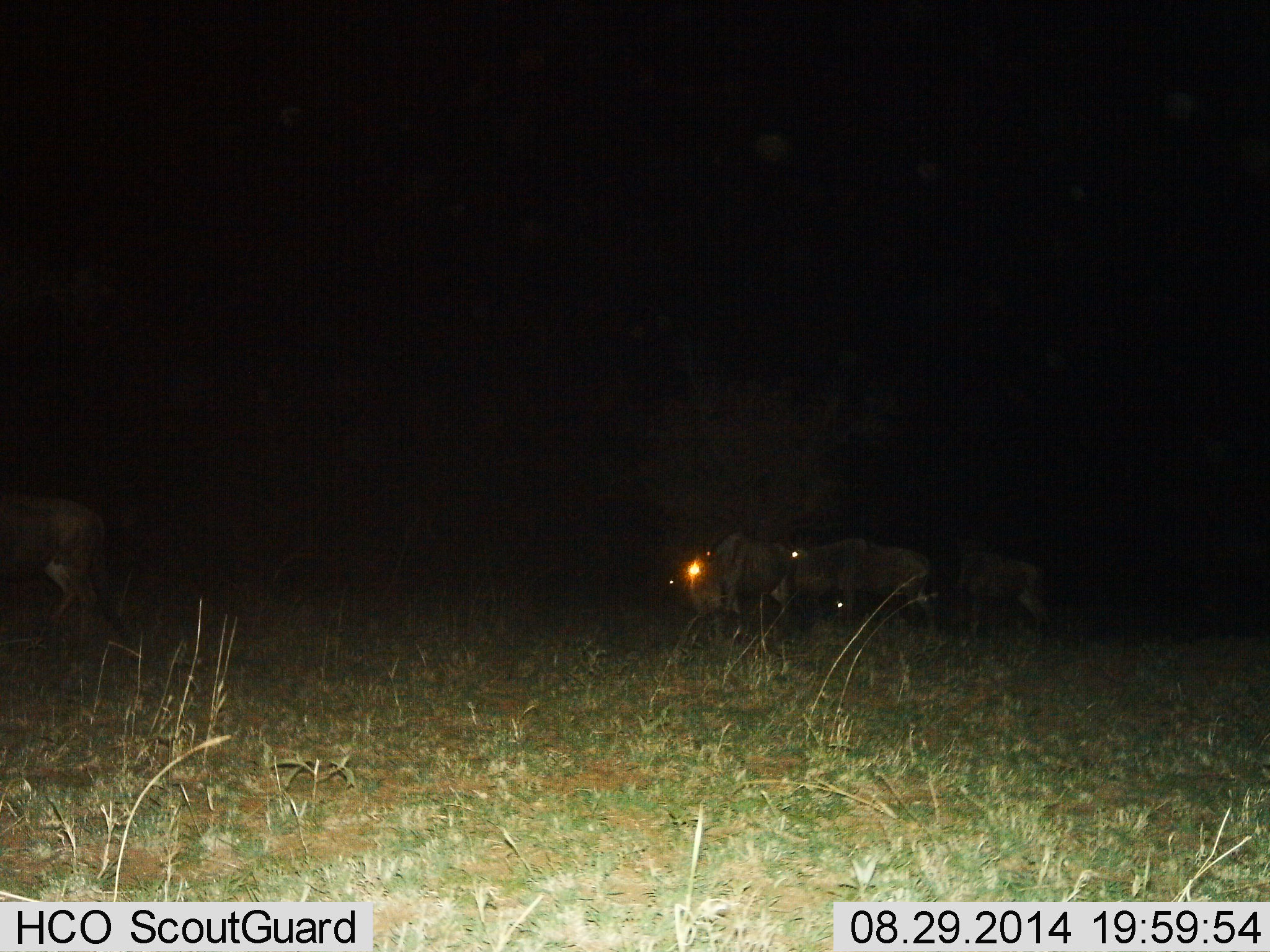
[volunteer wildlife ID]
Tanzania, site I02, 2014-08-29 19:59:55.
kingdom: Animalia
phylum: Chordata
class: Mammalia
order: Artiodactyla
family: Bovidae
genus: Connochaetes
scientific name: Connochaetes taurinus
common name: blue wildebeest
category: wildebeest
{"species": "wildebeest (blue wildebeest) (Connochaetes taurinus)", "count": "4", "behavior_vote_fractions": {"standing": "60%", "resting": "10%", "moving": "60%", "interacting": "0%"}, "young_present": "0%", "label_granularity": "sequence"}